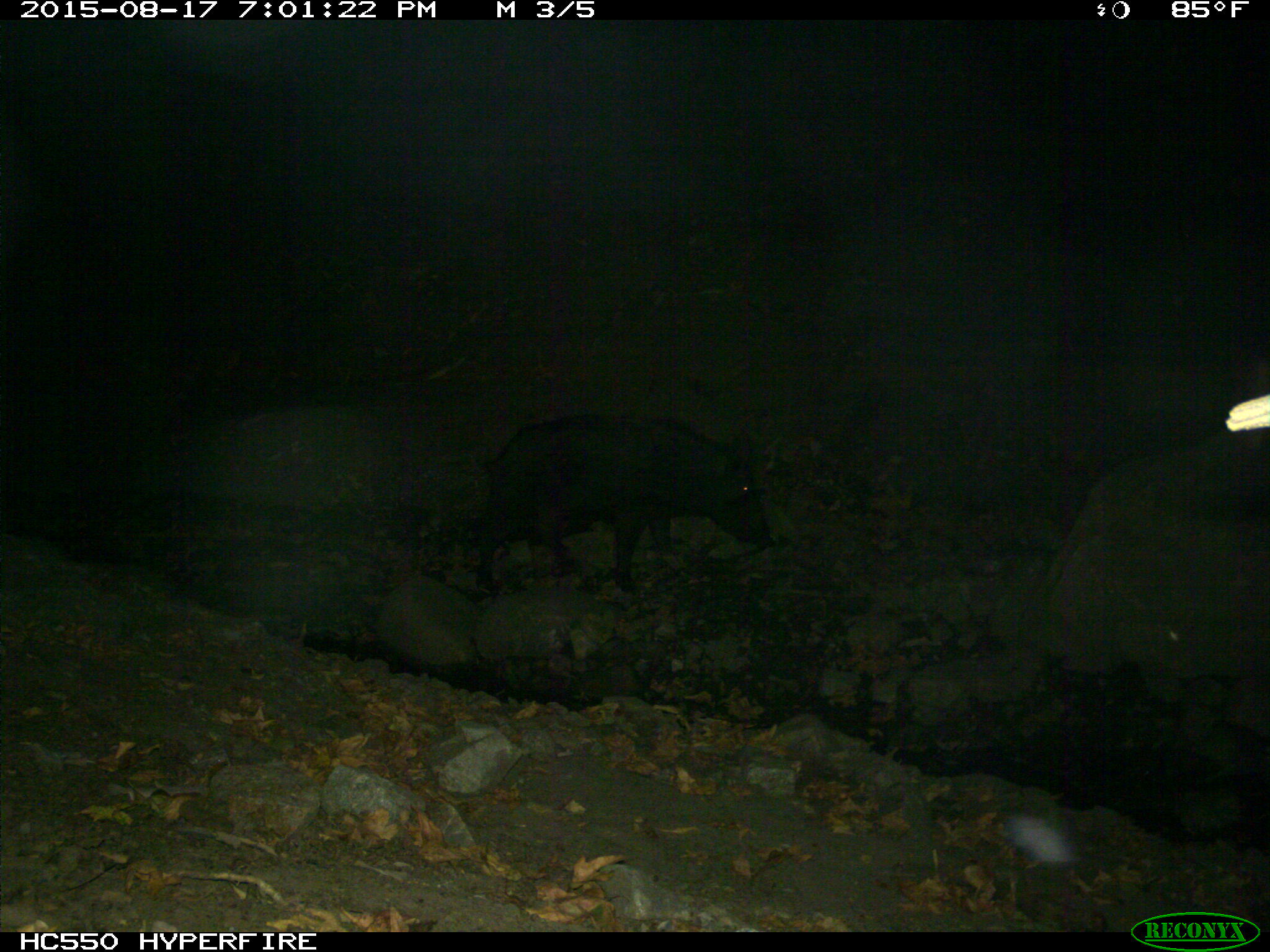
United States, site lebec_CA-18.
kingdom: Animalia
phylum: Chordata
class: Mammalia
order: Artiodactyla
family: Suidae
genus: Sus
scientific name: Sus scrofa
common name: wild boar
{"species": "Sus scrofa (wild boar)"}